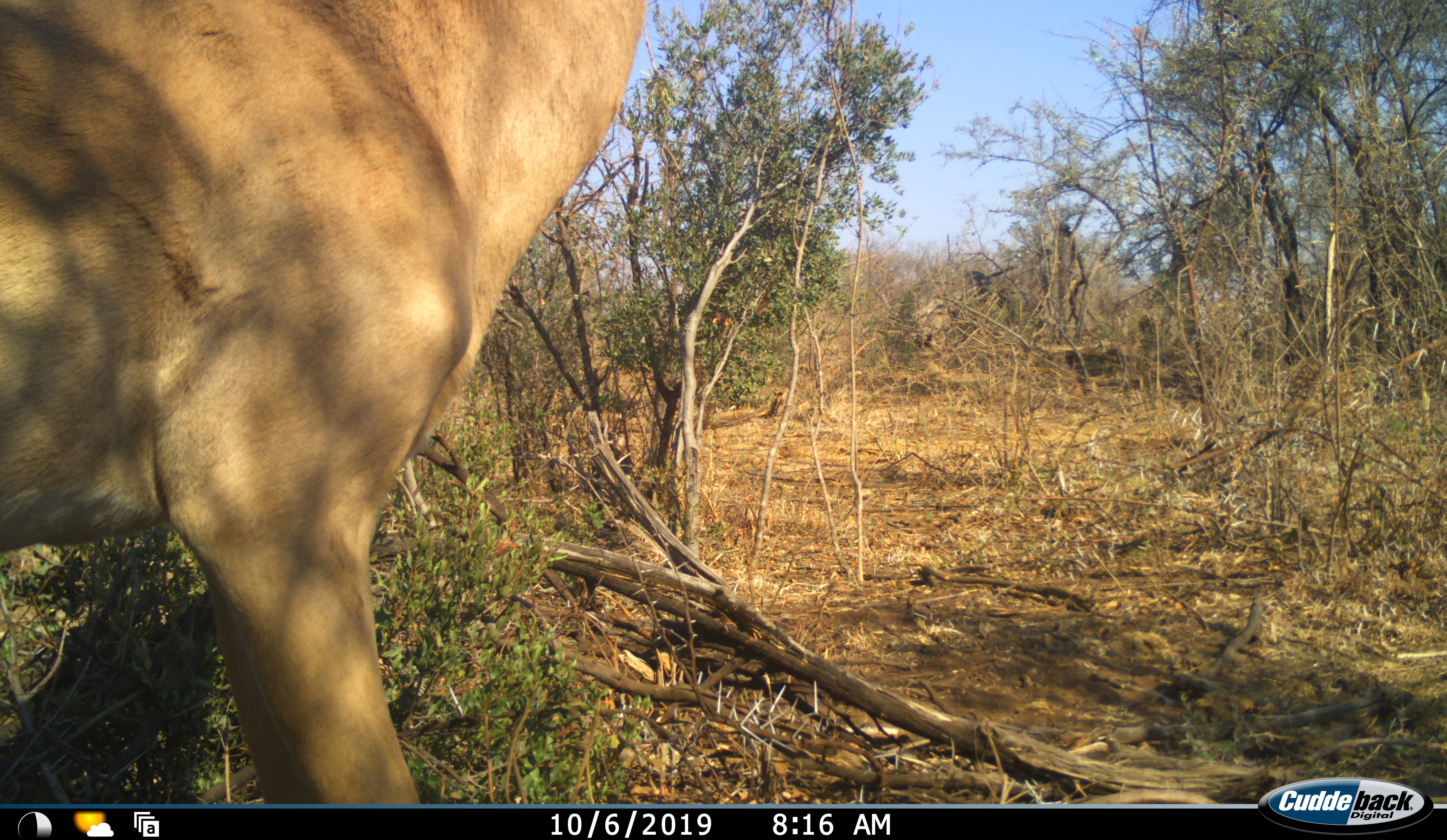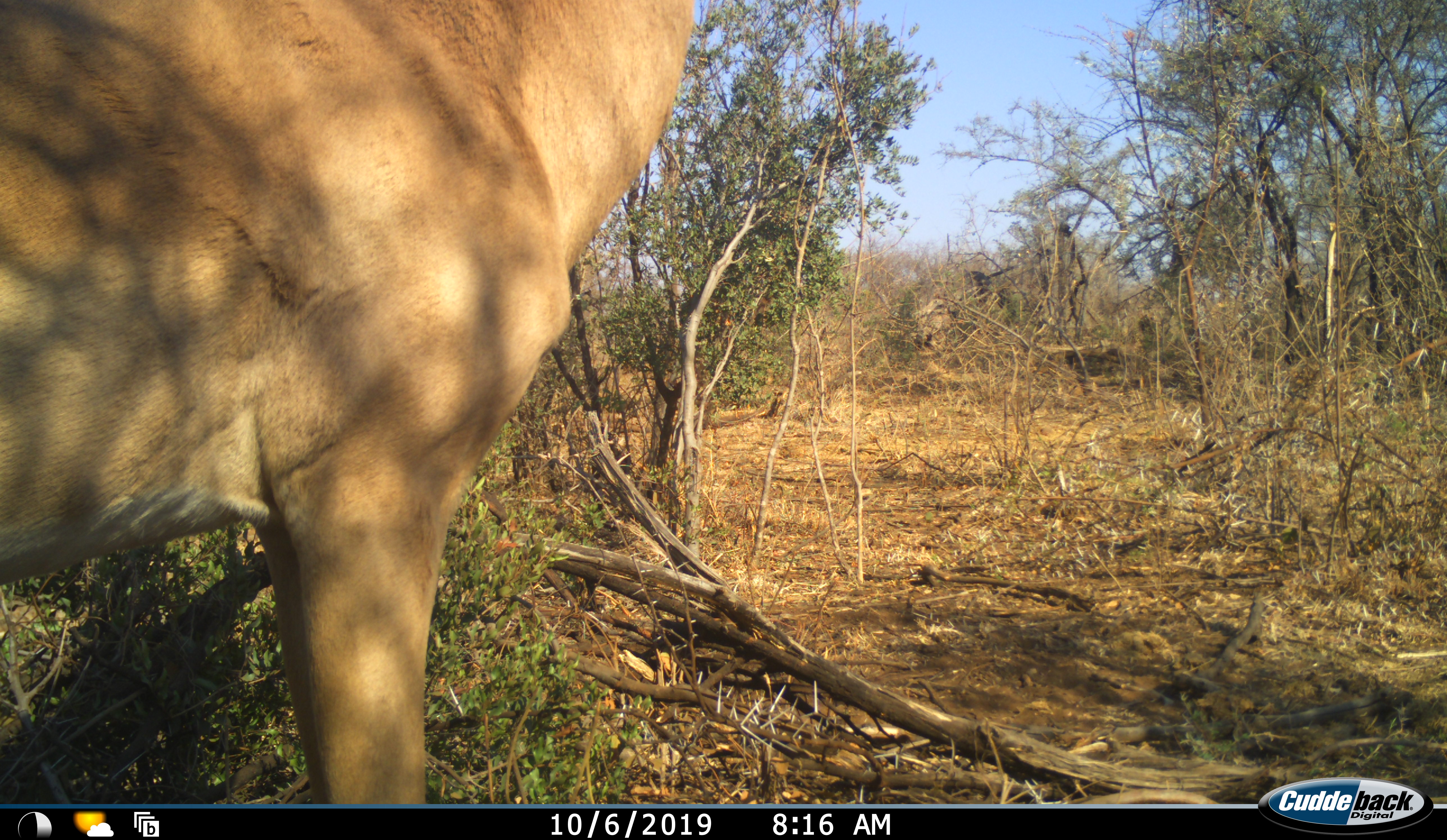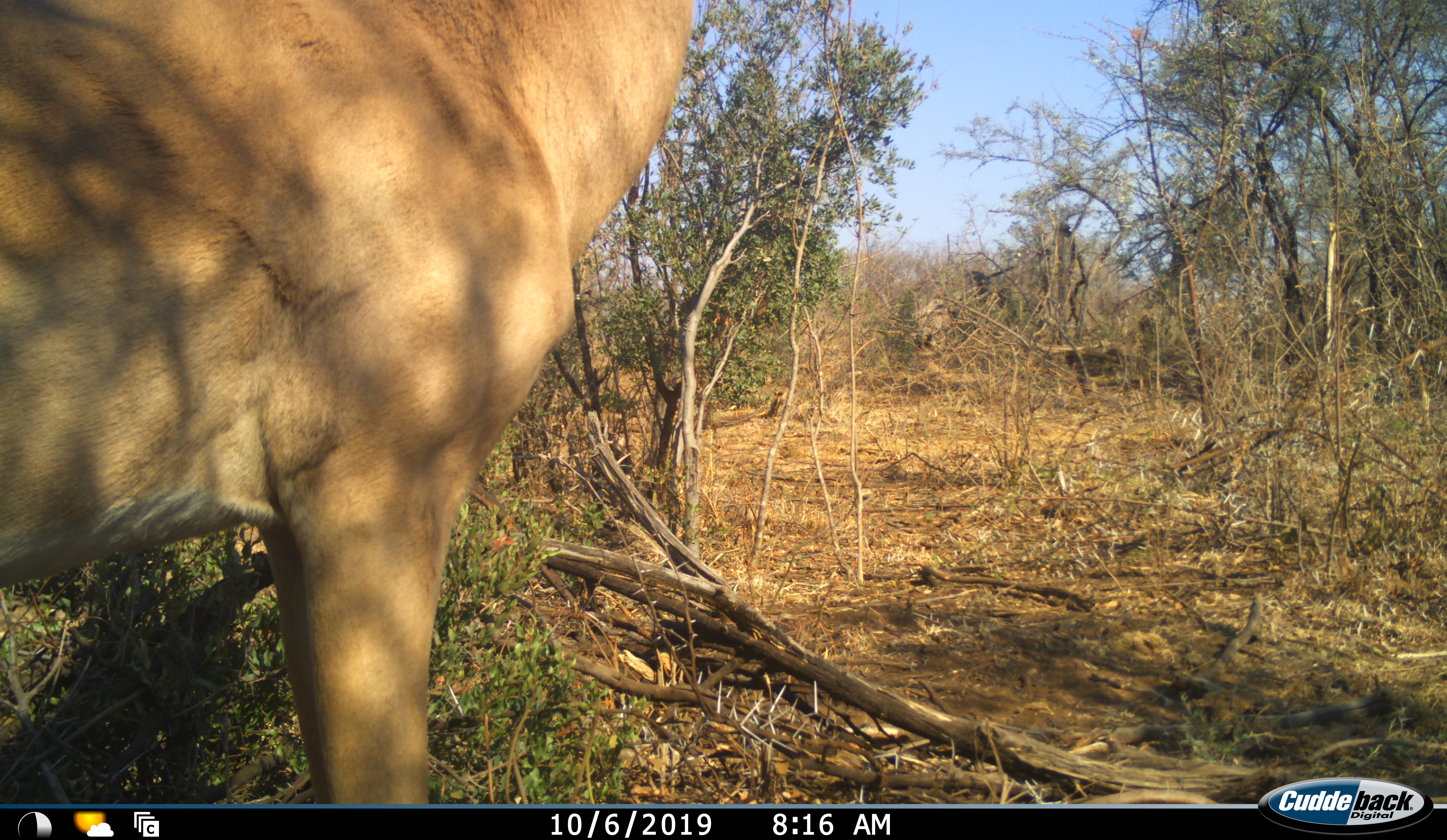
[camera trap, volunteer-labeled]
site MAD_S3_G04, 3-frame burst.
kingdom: Animalia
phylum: Chordata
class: Mammalia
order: Artiodactyla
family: Bovidae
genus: Aepyceros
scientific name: Aepyceros melampus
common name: impala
Impala (Aepyceros melampus), count 1. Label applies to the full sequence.